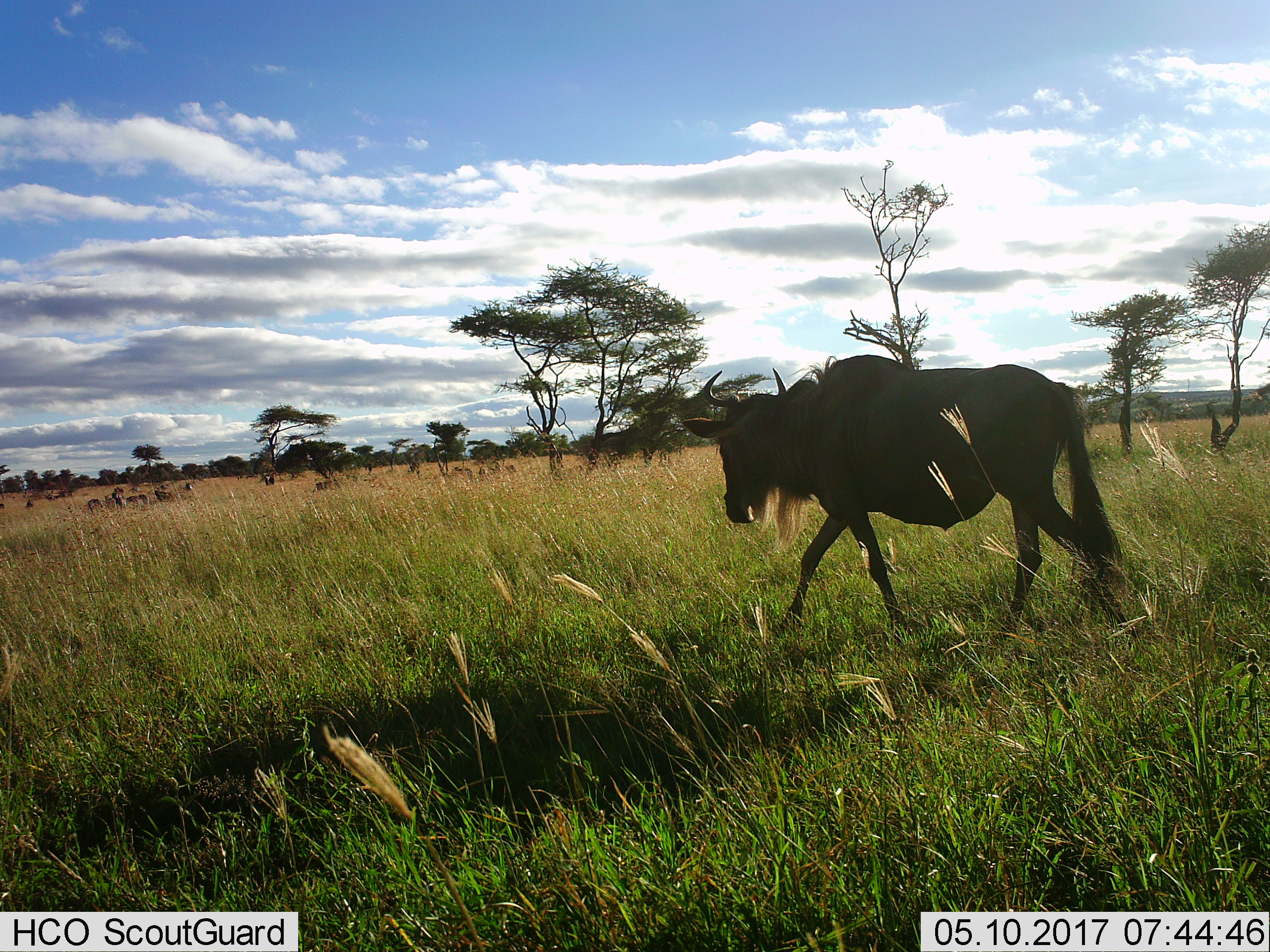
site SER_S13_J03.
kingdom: Animalia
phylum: Chordata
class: Mammalia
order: Artiodactyla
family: Bovidae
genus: Connochaetes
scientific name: Connochaetes taurinus taurinus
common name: blue wildebeest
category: wildebeestblue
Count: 1.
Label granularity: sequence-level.